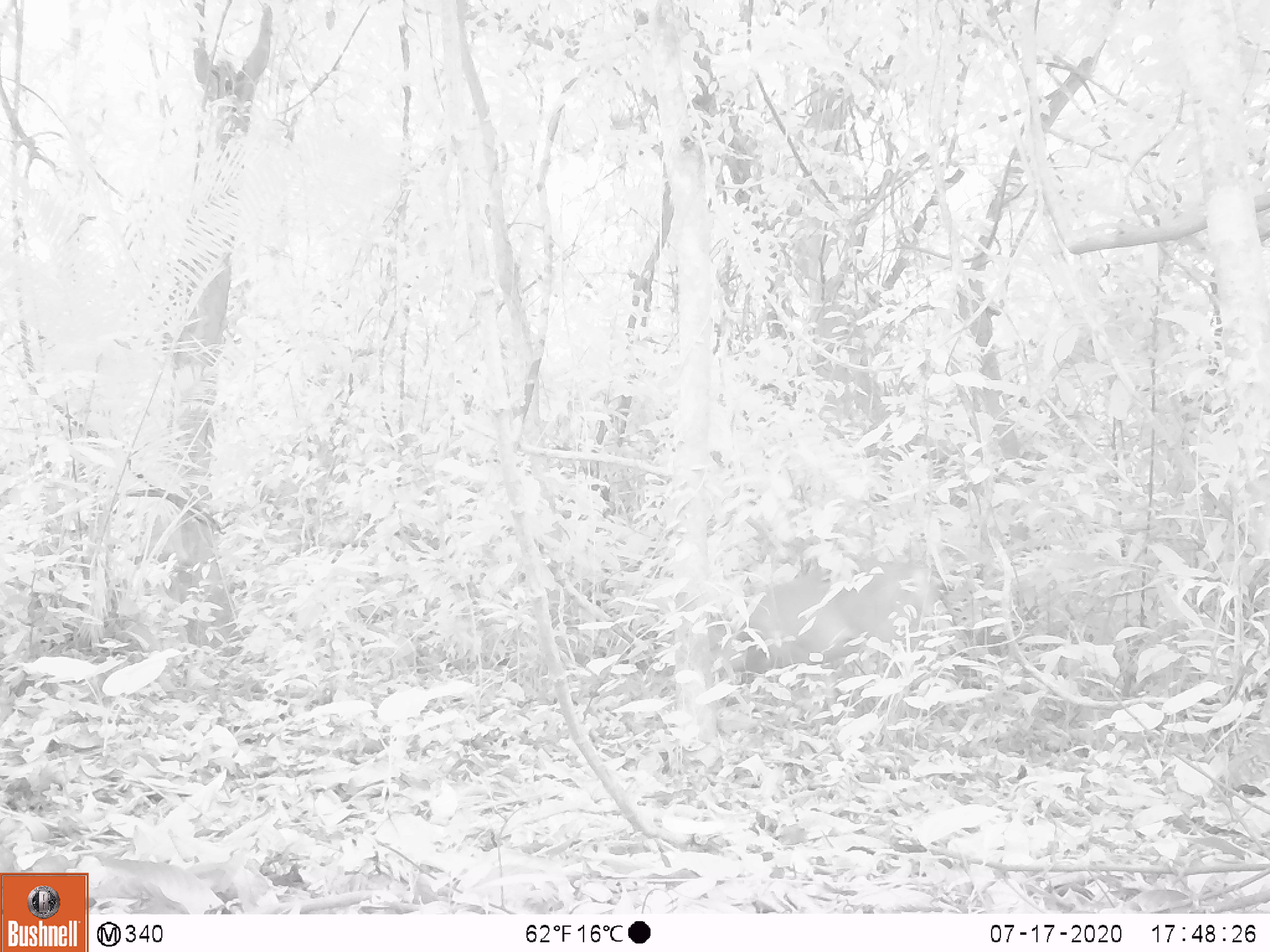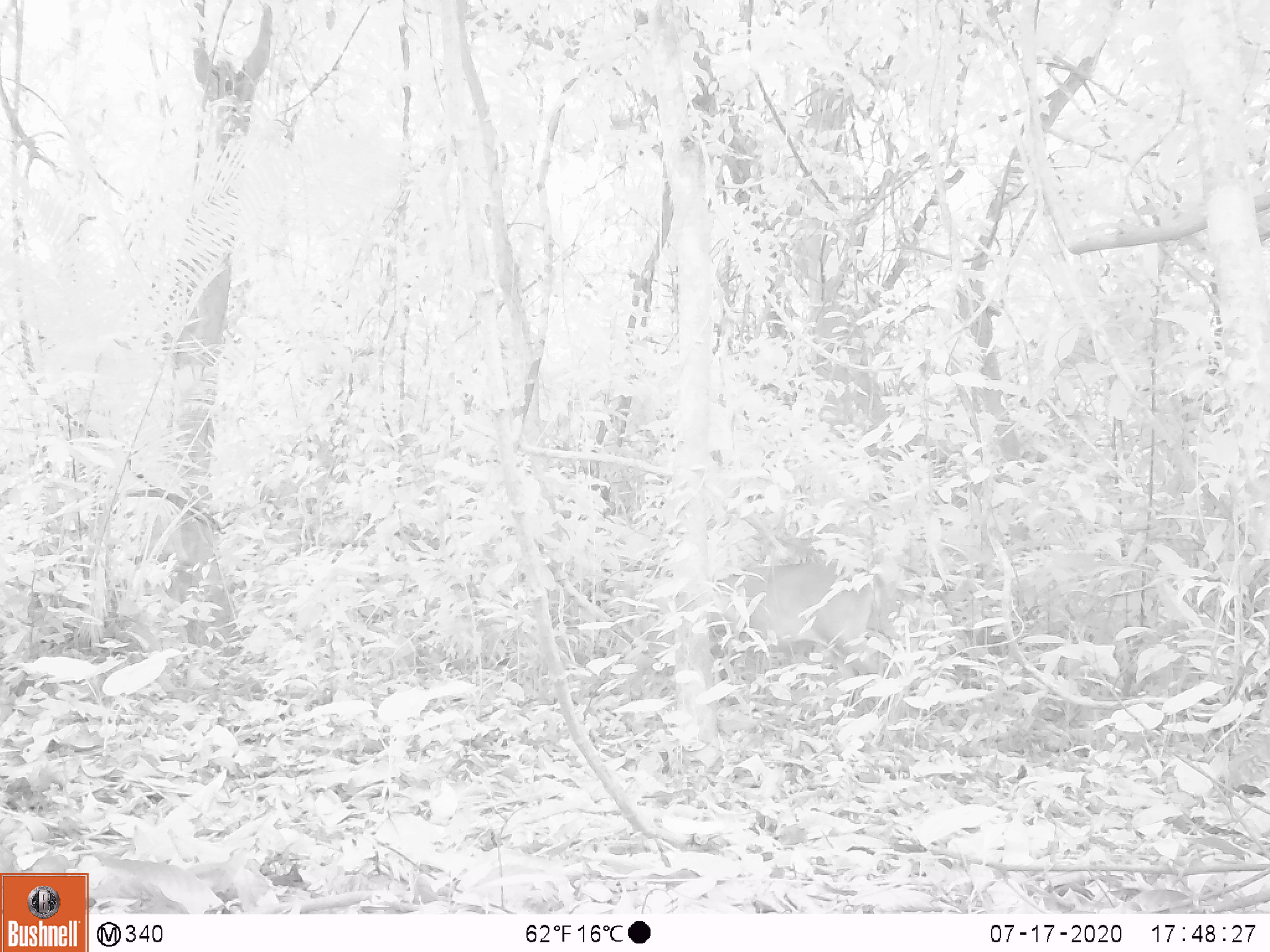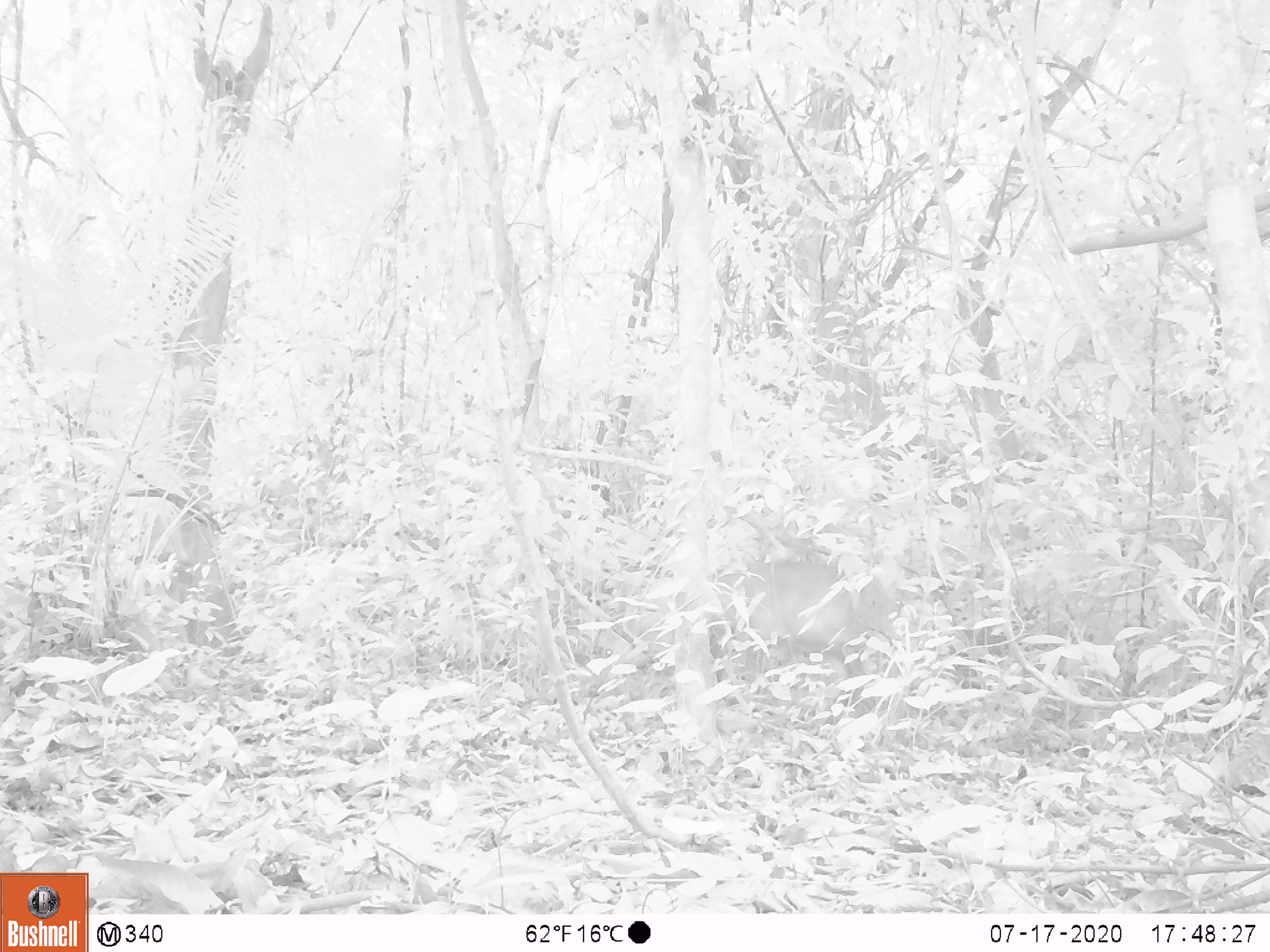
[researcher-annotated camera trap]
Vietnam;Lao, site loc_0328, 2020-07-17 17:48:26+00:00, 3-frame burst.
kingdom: Animalia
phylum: Chordata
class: Mammalia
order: Artiodactyla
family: Cervidae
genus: Muntiacus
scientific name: Muntiacus vuquangensis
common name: large-antlered muntjac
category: large antlered muntjac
Large antlered muntjac (large-antlered muntjac) (Muntiacus vuquangensis). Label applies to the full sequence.